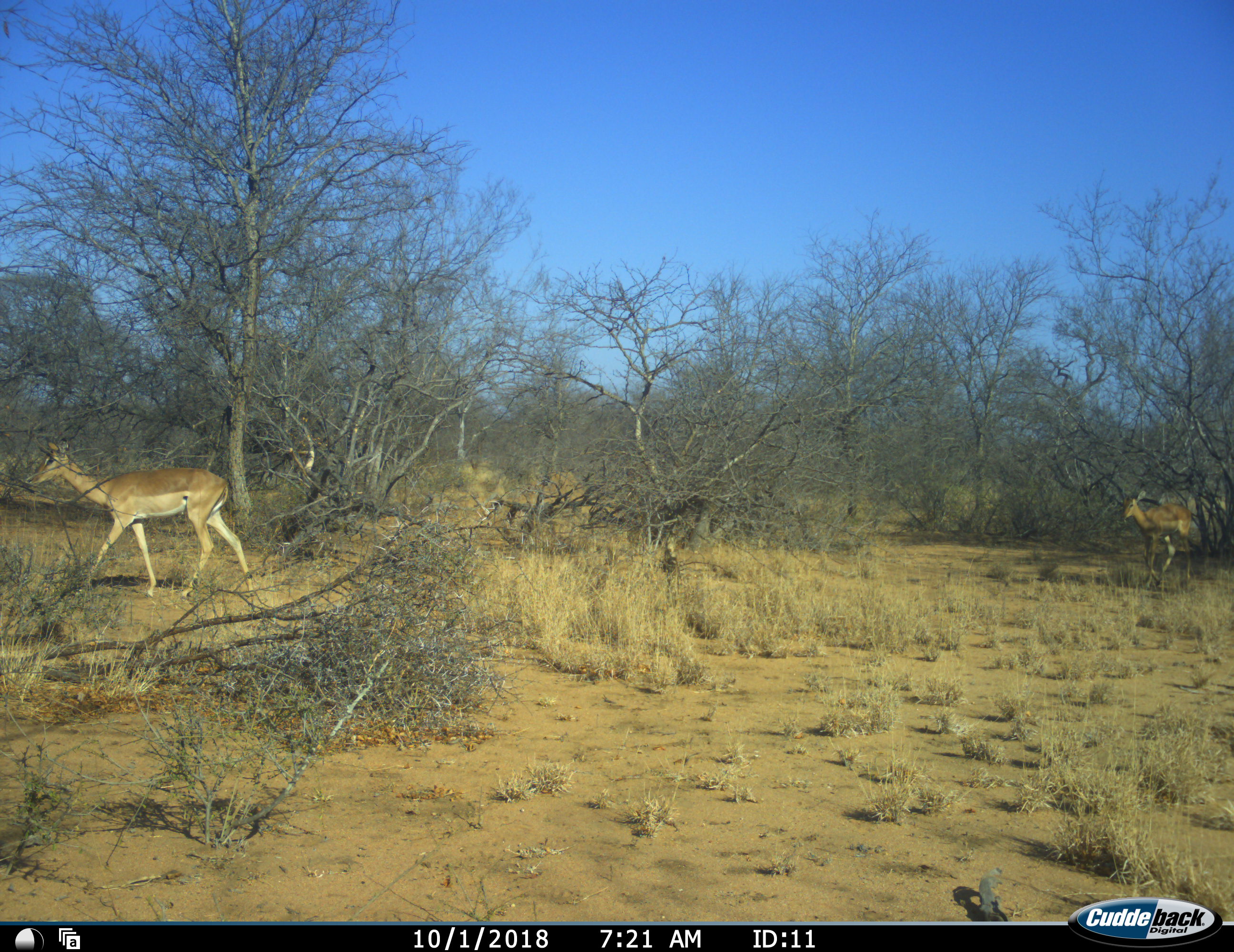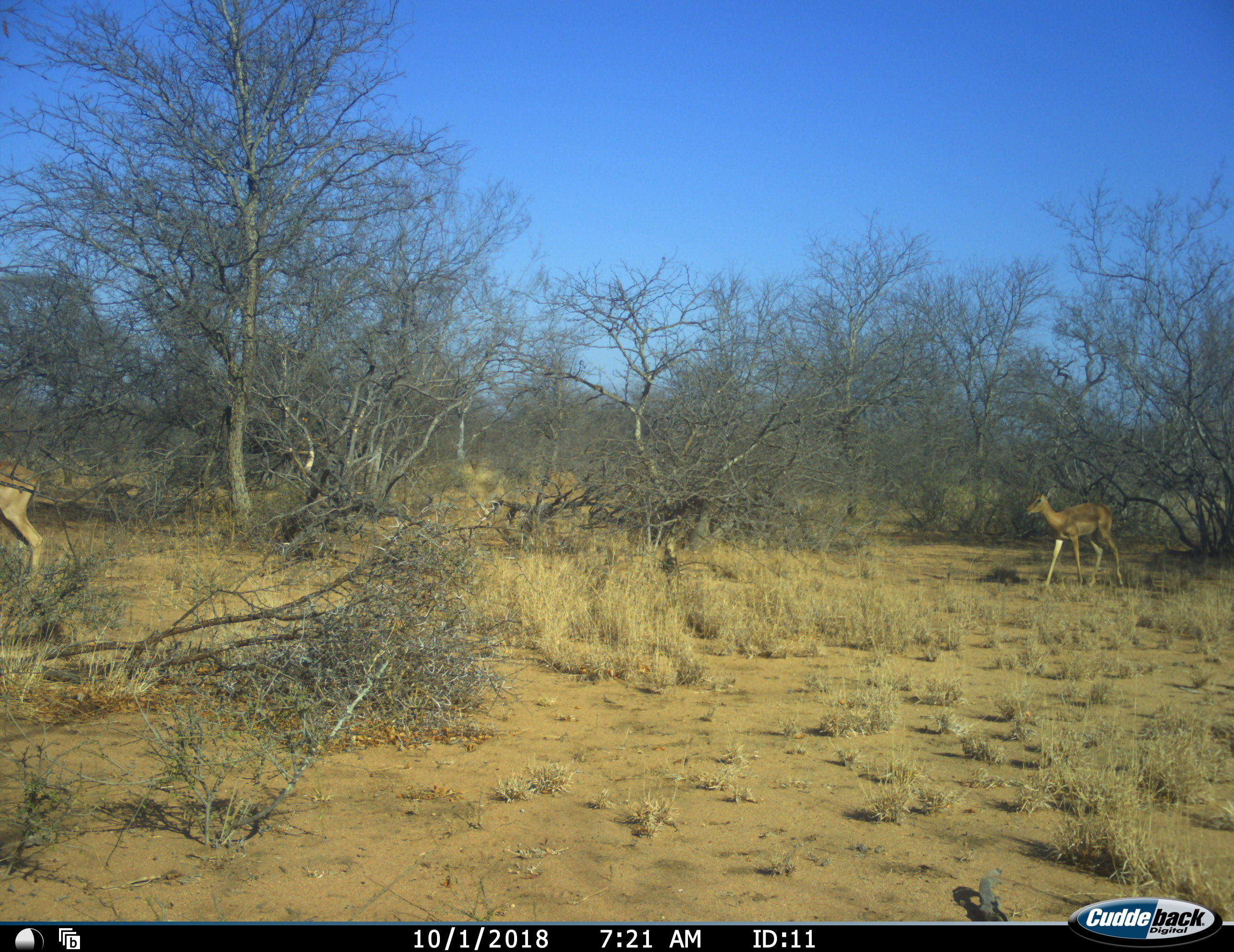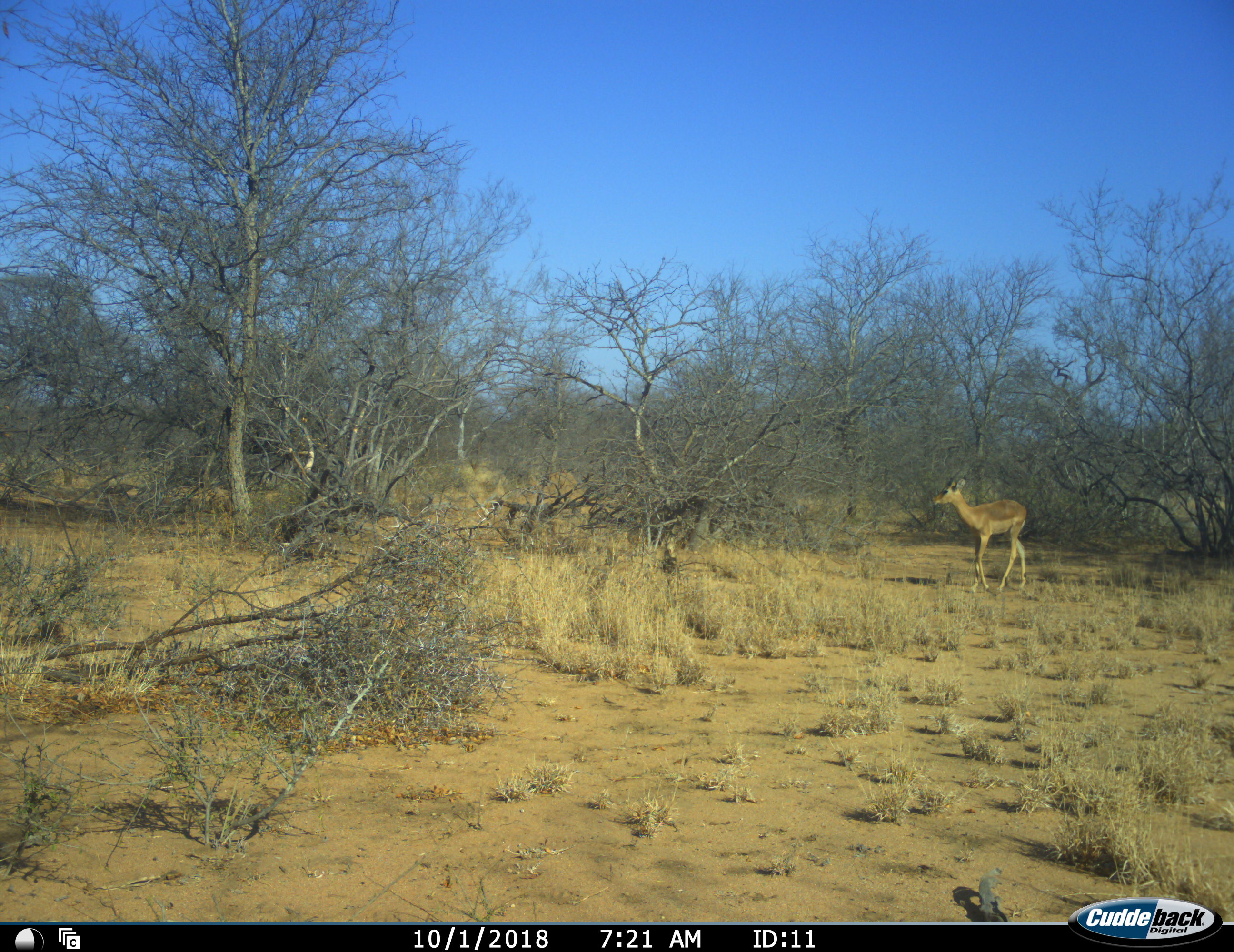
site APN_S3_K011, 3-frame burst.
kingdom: Animalia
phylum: Chordata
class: Mammalia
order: Artiodactyla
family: Bovidae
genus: Aepyceros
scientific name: Aepyceros melampus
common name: impala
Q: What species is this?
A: Impala (Aepyceros melampus).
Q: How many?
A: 2.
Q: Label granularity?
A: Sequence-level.